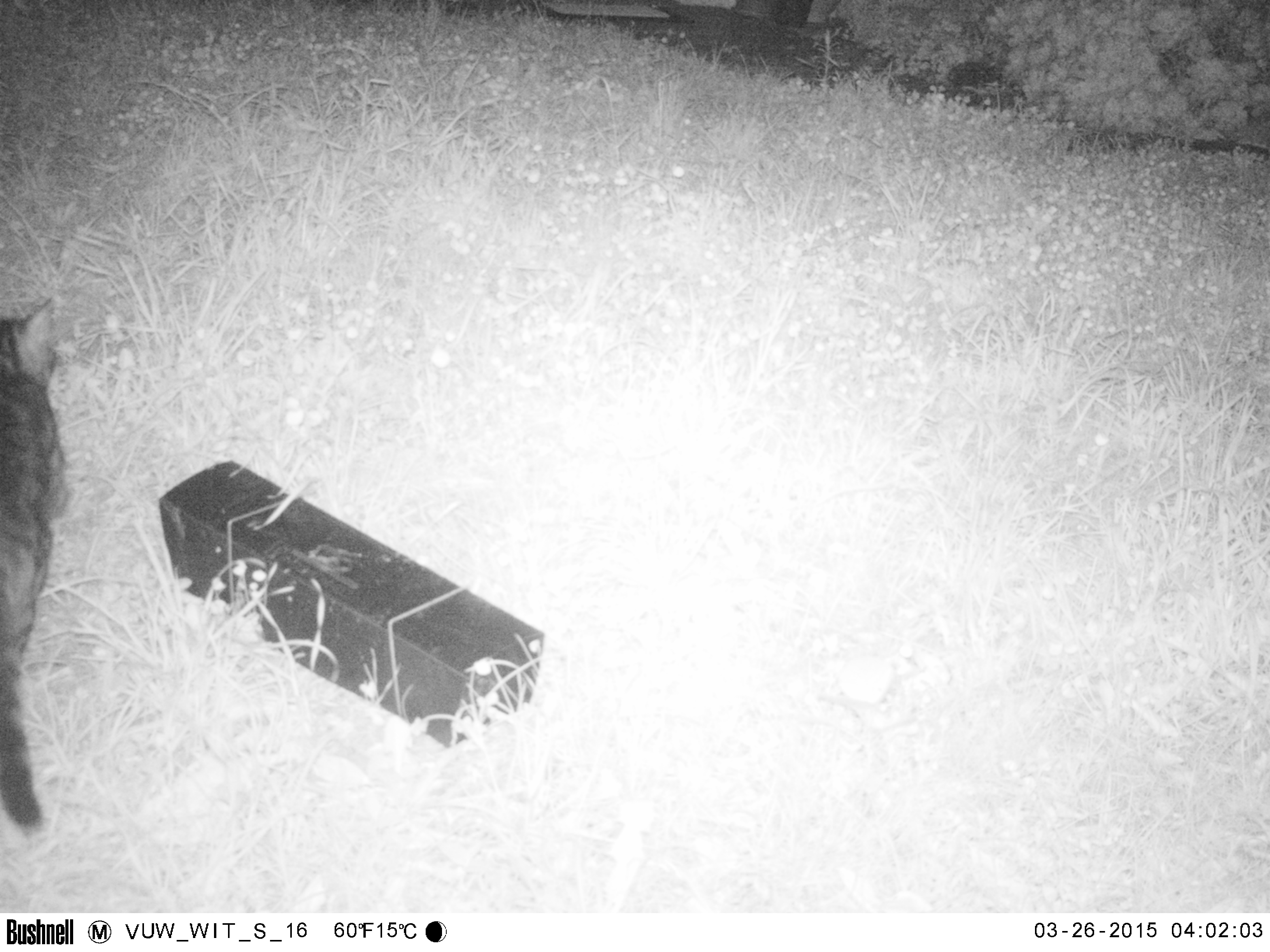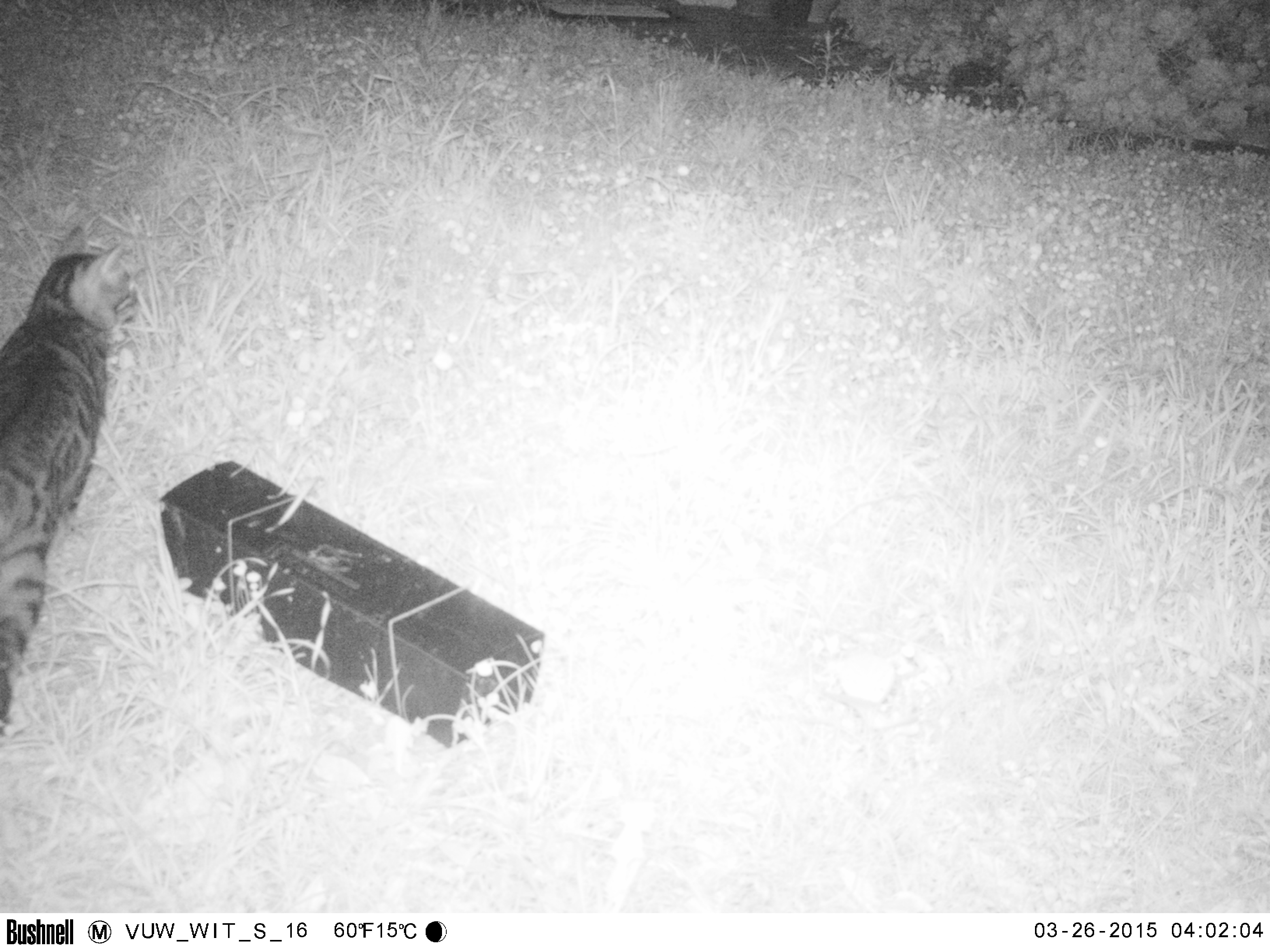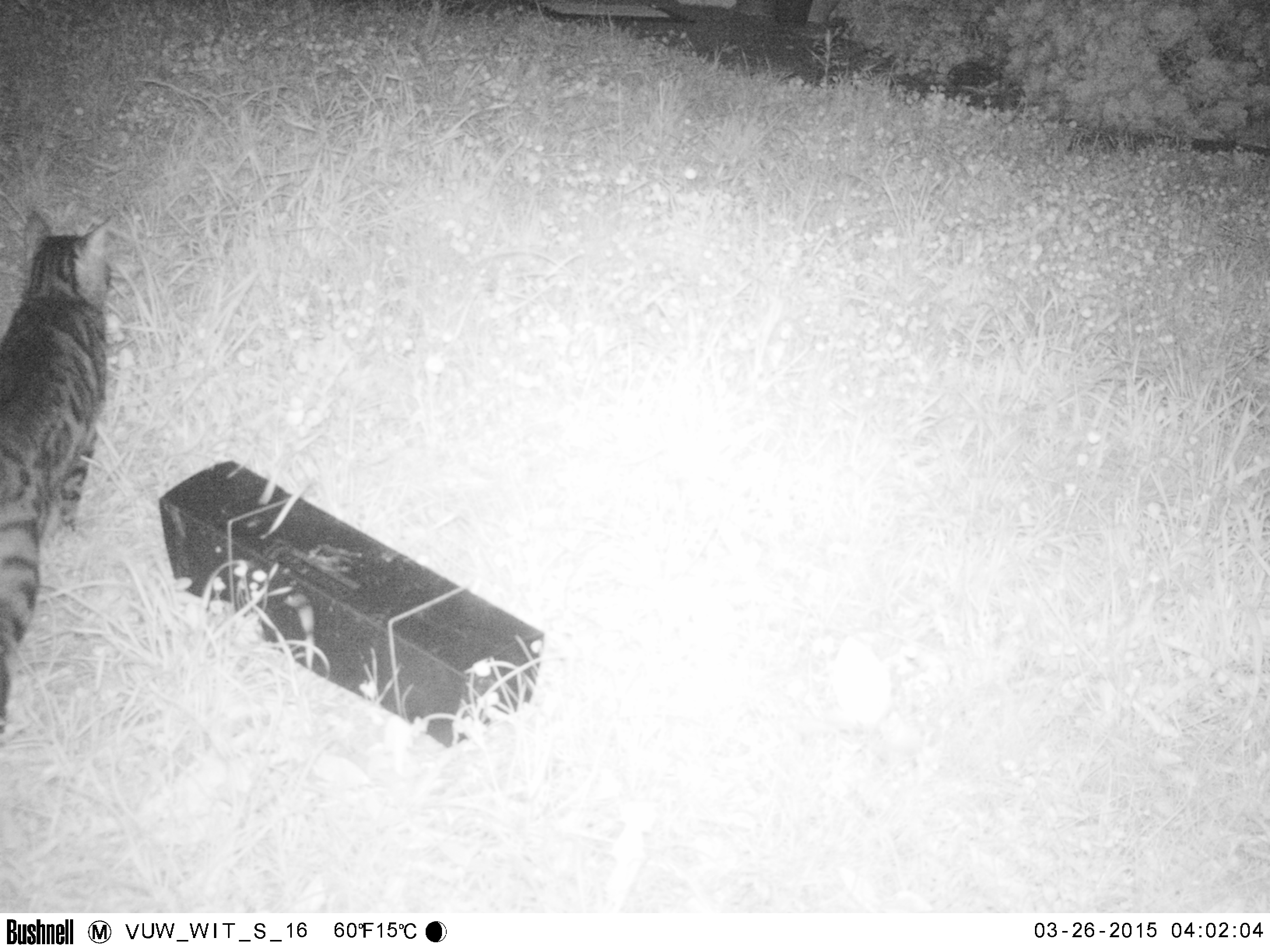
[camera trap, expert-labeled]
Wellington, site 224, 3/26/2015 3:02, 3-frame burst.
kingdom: Animalia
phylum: Chordata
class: Mammalia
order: Carnivora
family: Felidae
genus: Felis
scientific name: Felis catus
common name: cat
Cat (Felis catus).